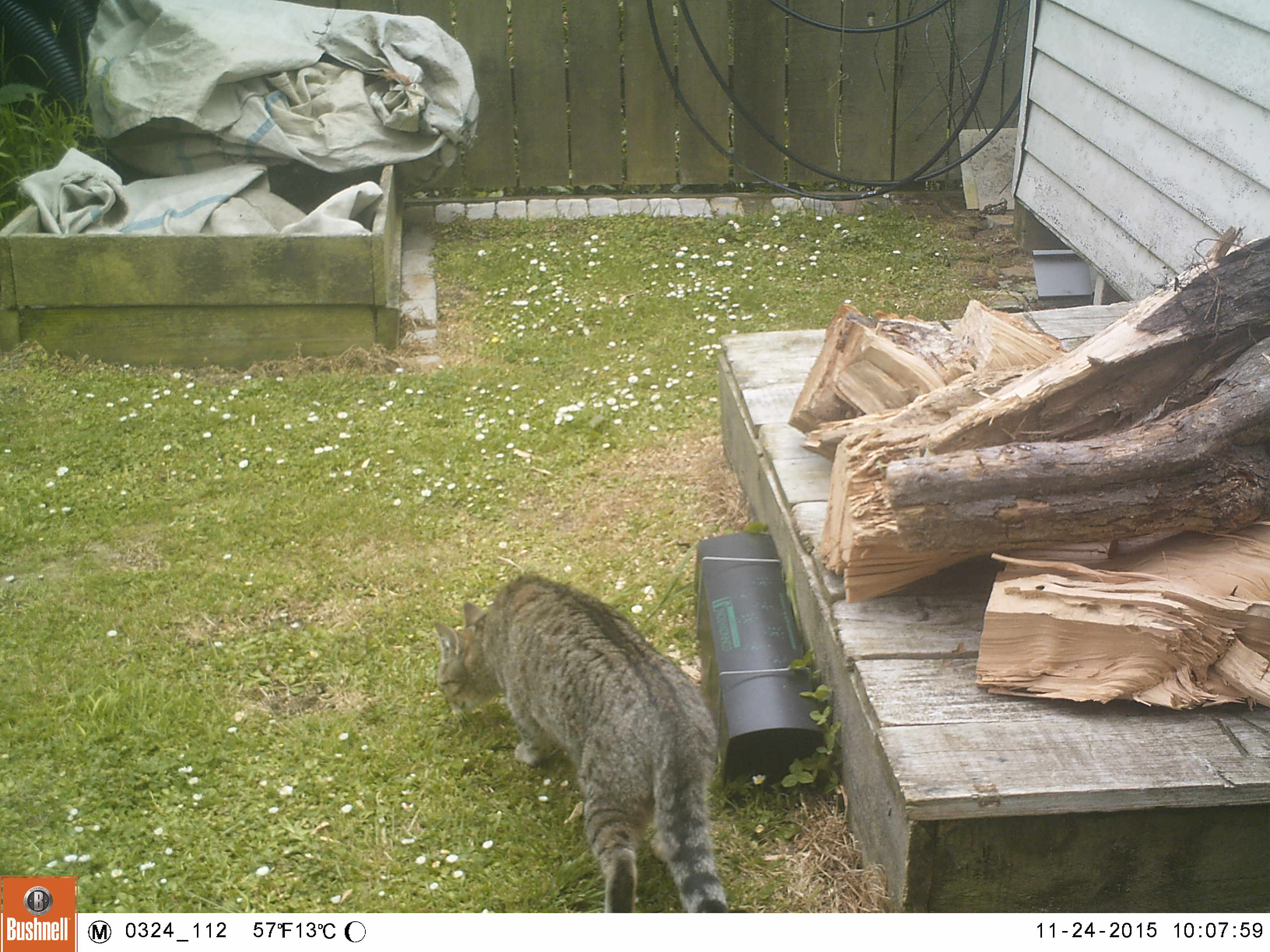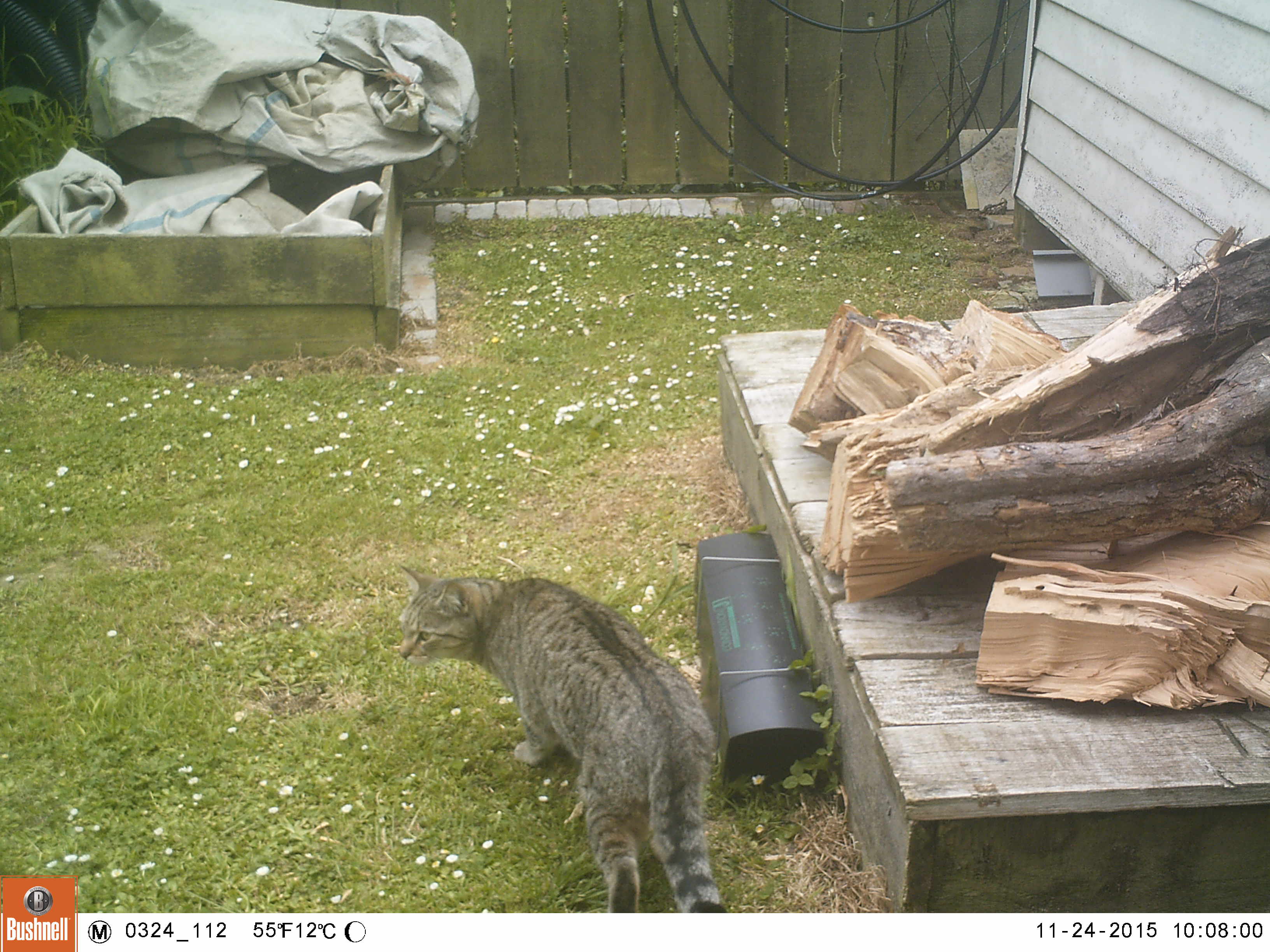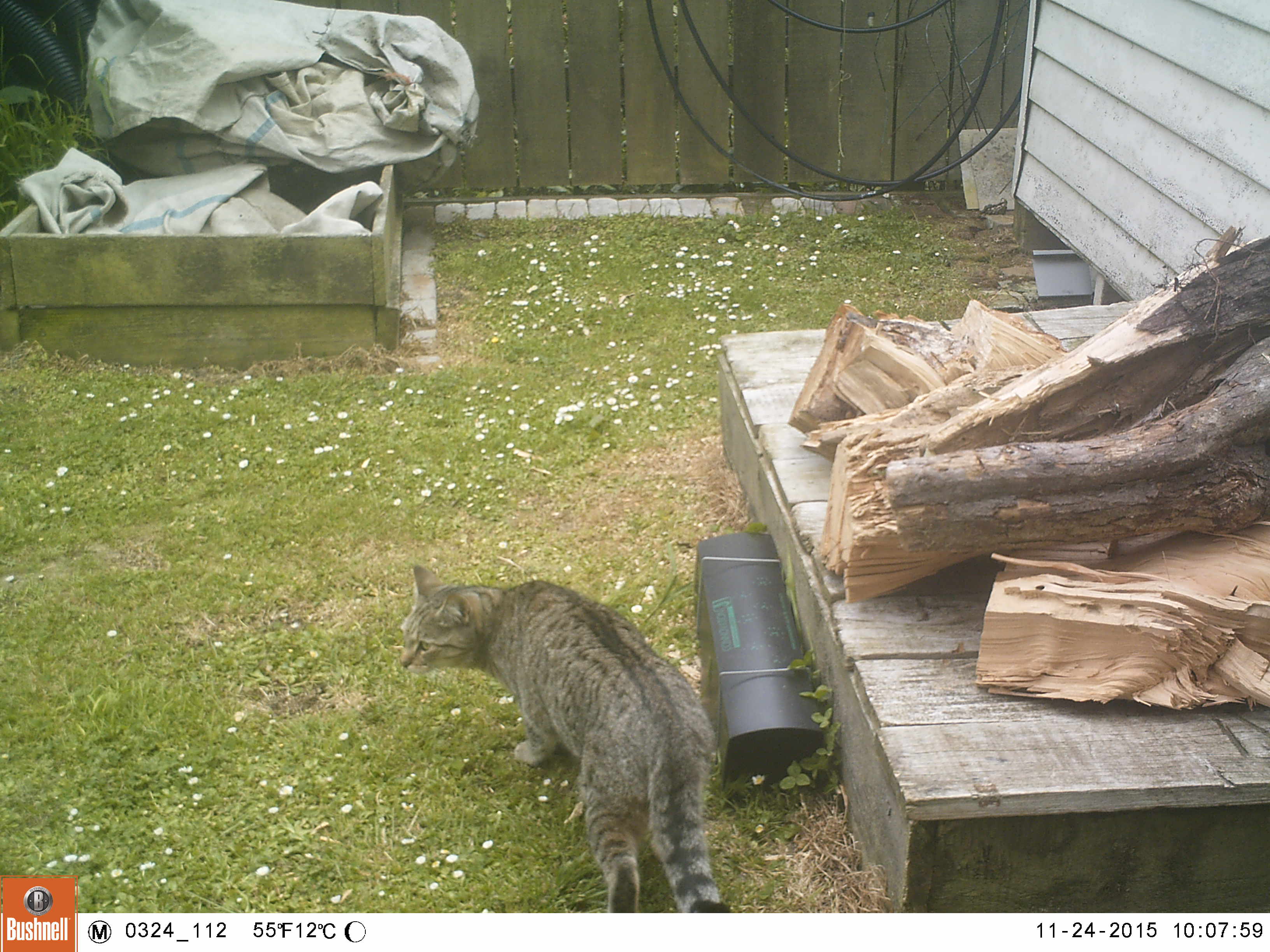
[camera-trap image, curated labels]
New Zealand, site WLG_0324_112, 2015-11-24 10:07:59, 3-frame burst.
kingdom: Animalia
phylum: Chordata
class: Mammalia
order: Carnivora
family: Felidae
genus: Felis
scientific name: Felis catus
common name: domestic cat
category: cat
Cat (domestic cat) (Felis catus).